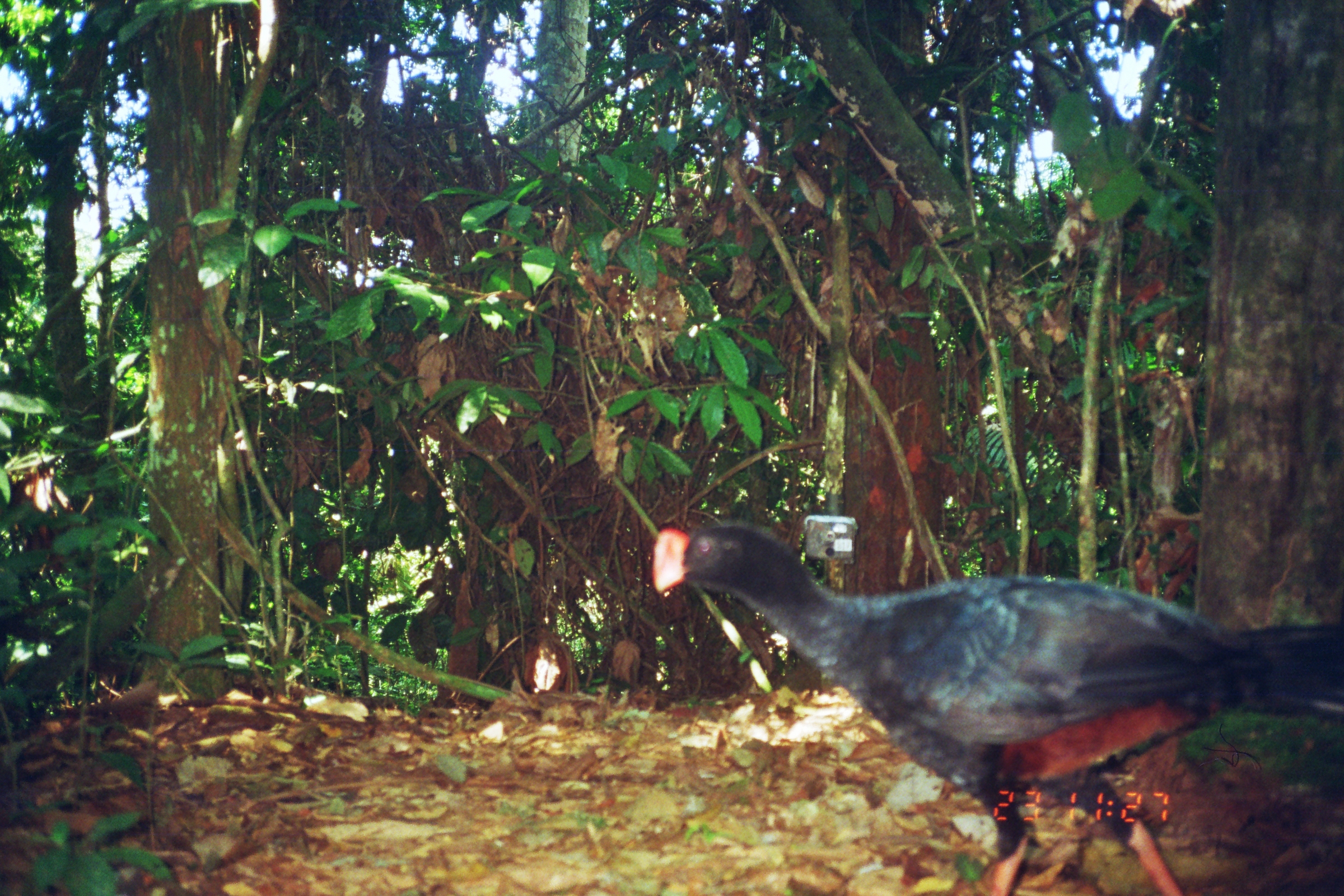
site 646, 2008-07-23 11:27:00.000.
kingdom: Animalia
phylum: Chordata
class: Aves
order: Galliformes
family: Cracidae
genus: Mitu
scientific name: Mitu tuberosum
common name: razor-billed curassow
Mitu tuberosum (razor-billed curassow).